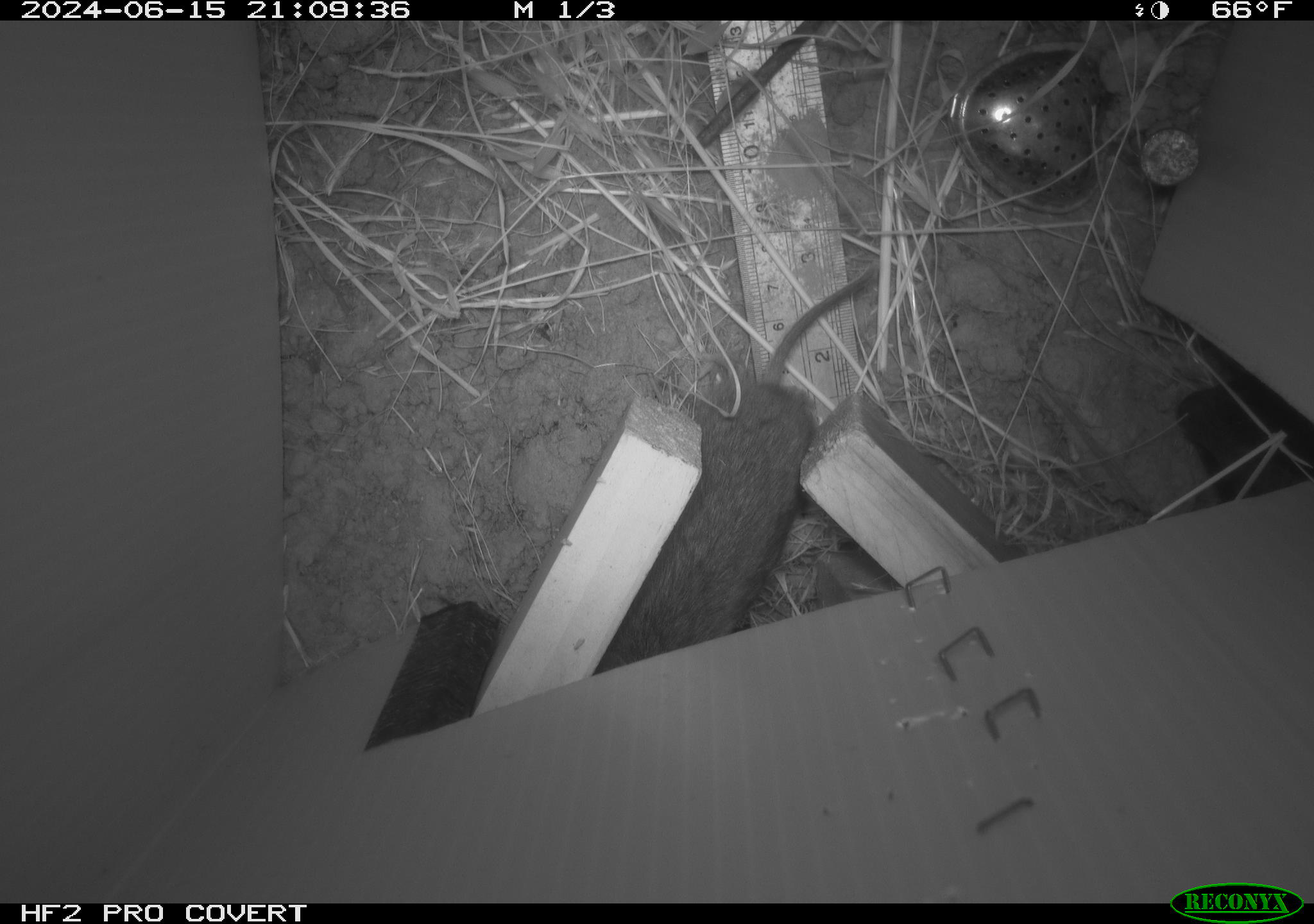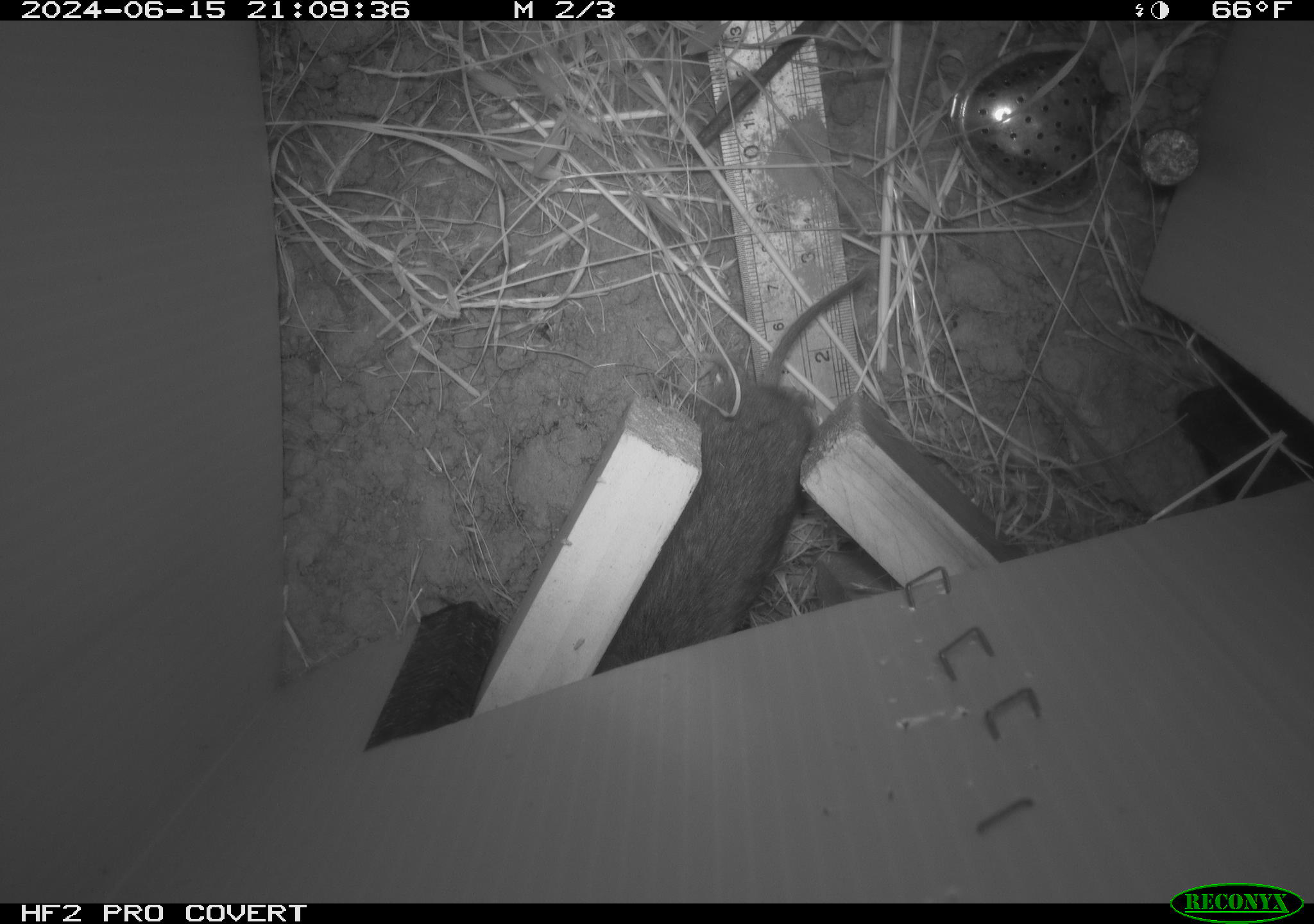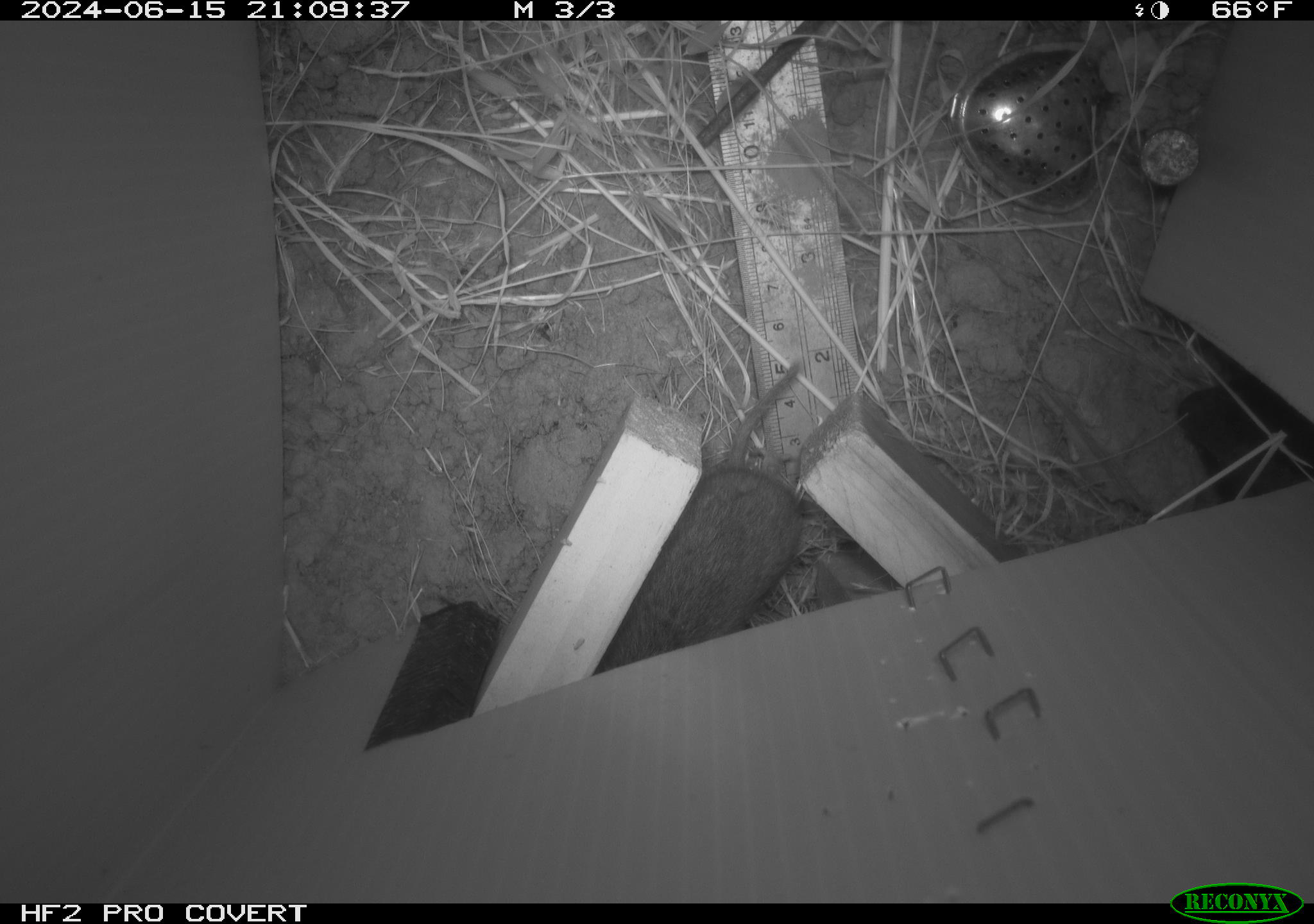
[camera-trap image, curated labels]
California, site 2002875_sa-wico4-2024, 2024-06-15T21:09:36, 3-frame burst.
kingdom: Animalia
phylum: Chordata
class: Mammalia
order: Rodentia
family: Cricetidae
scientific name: Arvicolinae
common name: voles, lemmings, and muskrats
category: arvicolinae subfamily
Arvicolinae subfamily (voles, lemmings, and muskrats) (Arvicolinae).